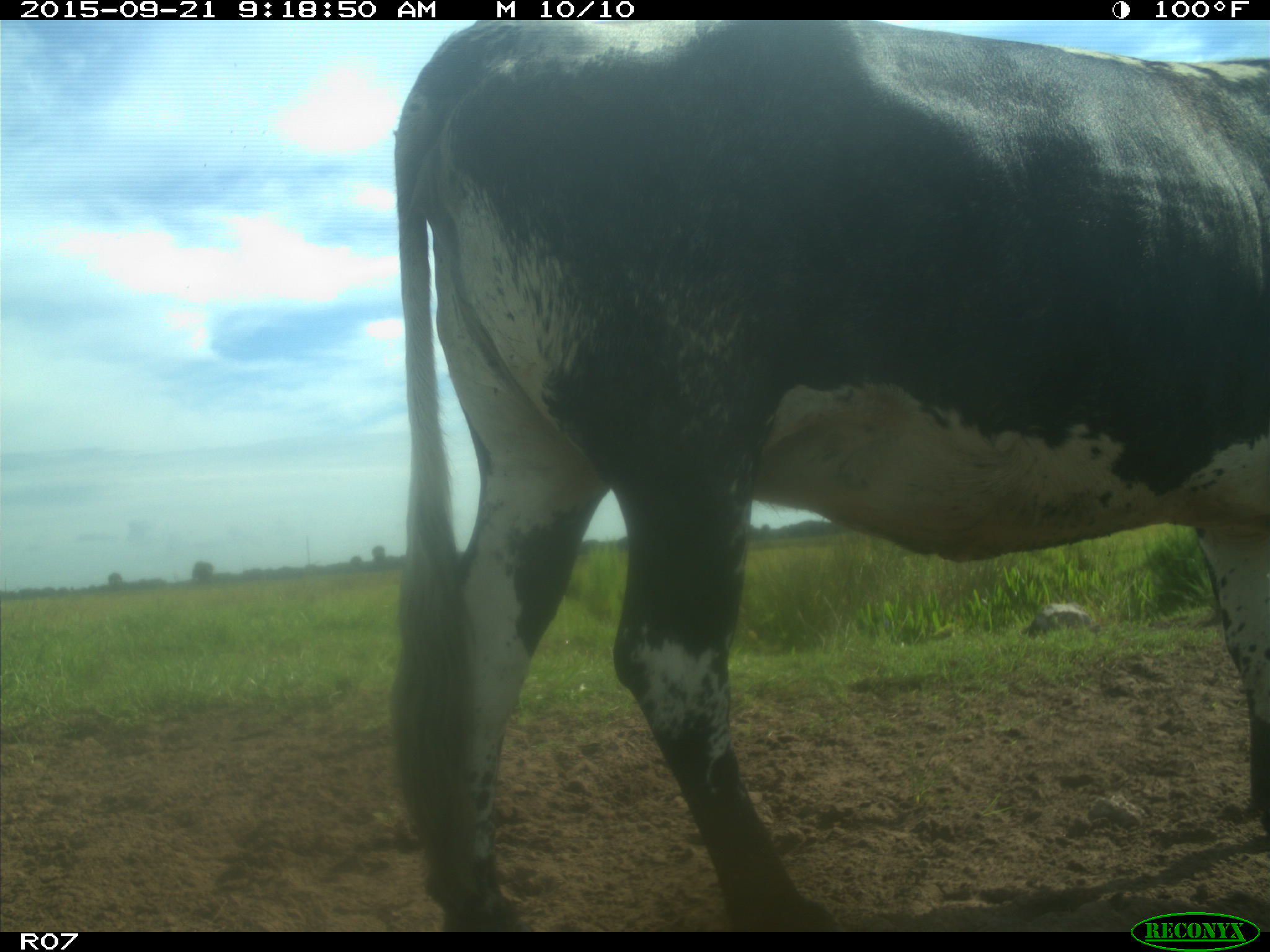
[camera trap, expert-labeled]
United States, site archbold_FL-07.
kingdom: Animalia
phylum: Chordata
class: Mammalia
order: Artiodactyla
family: Bovidae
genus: Bos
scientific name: Bos taurus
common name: domestic cow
Bos taurus (domestic cow).